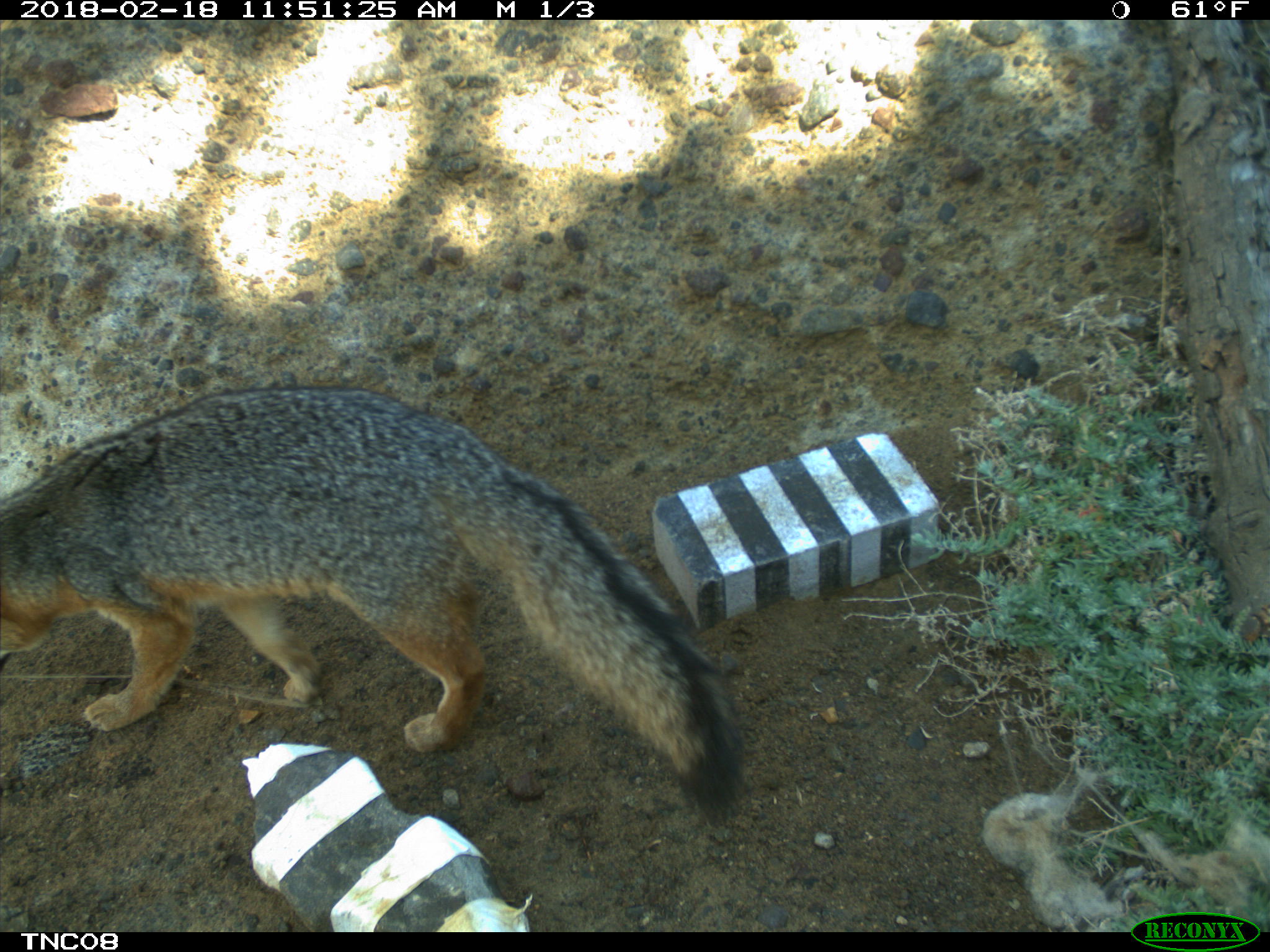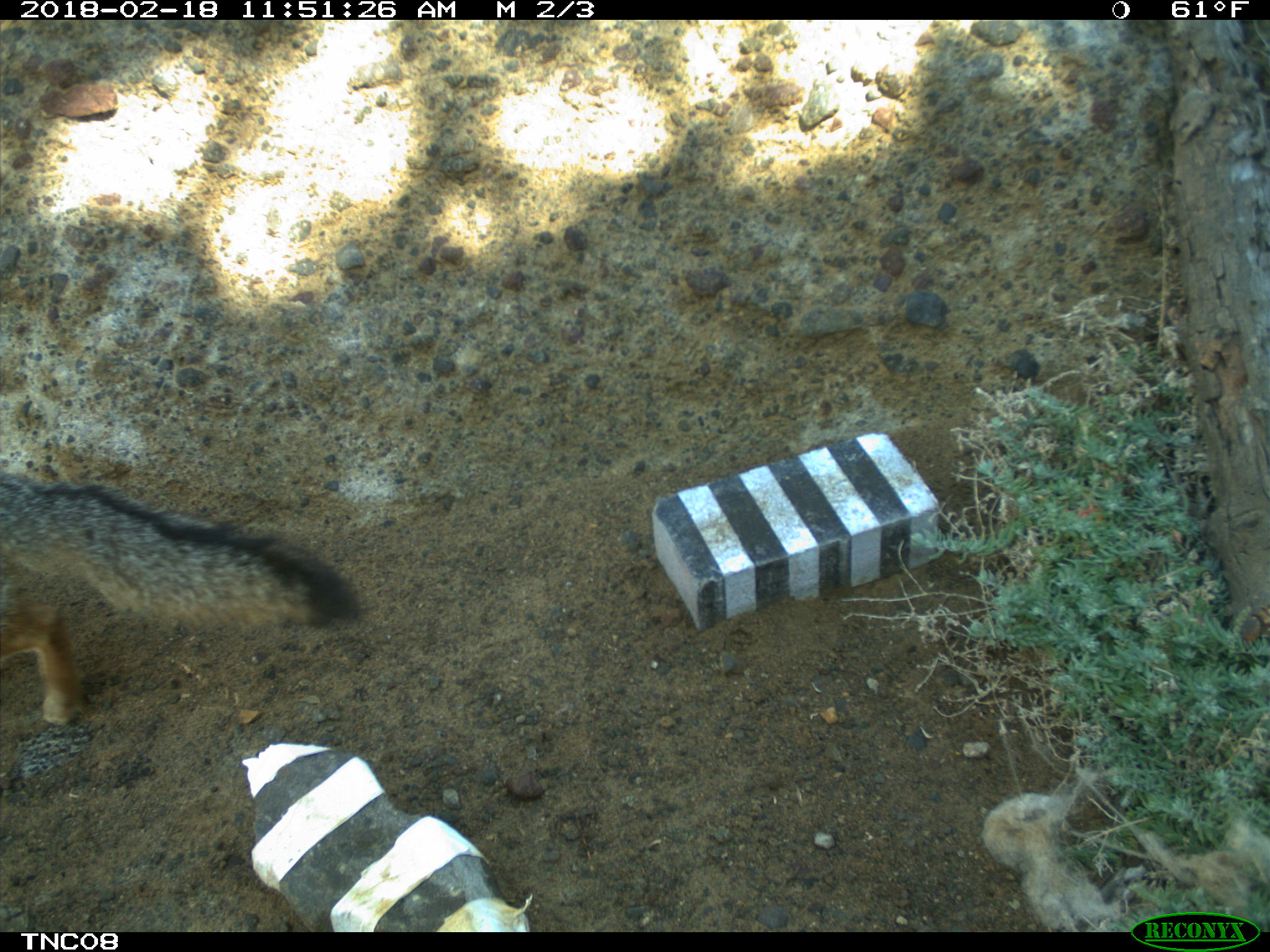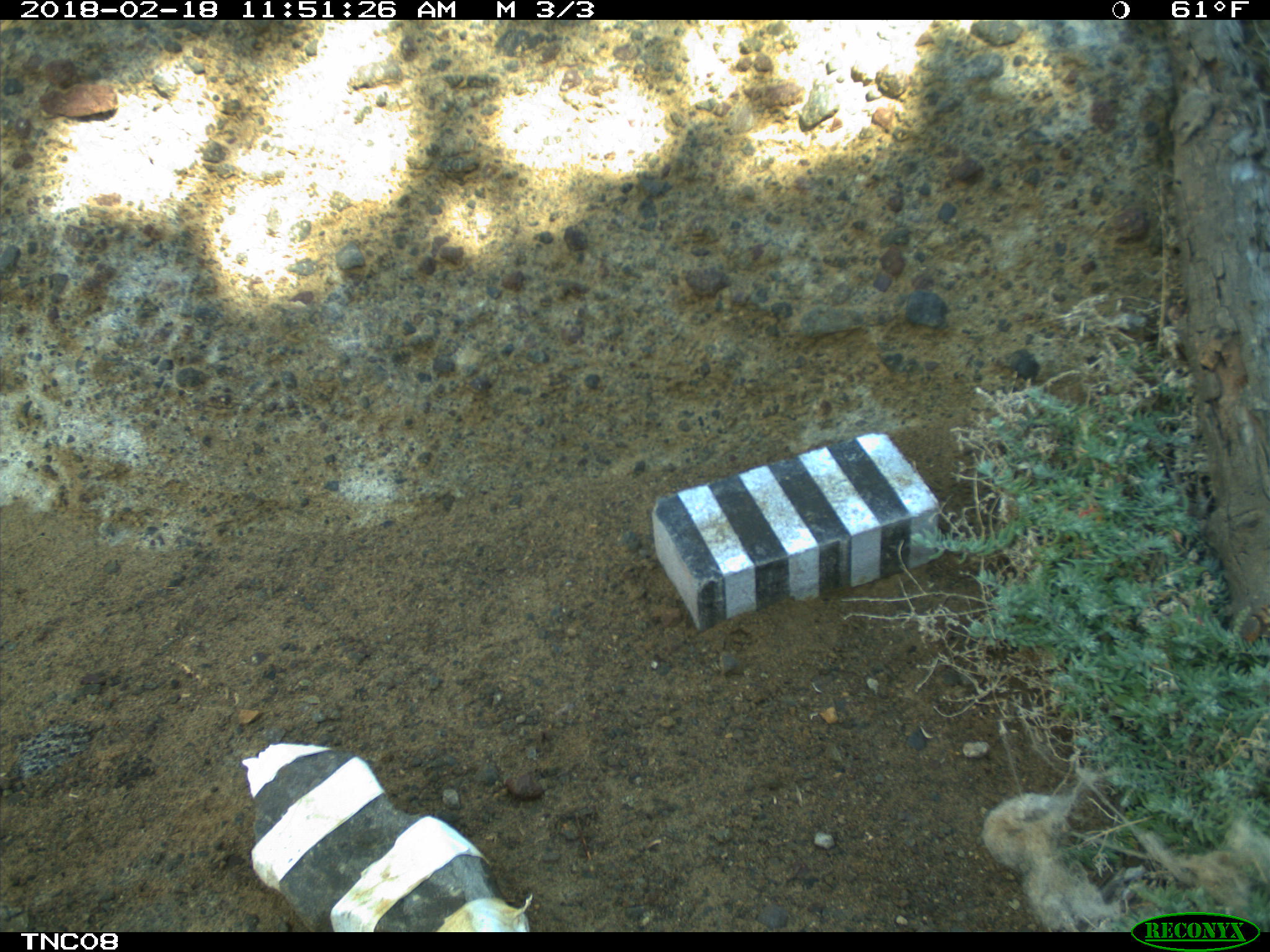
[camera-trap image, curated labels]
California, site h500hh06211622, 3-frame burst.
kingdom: Animalia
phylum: Chordata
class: Mammalia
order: Carnivora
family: Canidae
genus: Urocyon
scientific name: Urocyon littoralis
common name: island fox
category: fox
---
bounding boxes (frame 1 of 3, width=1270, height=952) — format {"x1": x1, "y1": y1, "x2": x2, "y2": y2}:
fox: {"x1": 0, "y1": 382, "x2": 751, "y2": 827}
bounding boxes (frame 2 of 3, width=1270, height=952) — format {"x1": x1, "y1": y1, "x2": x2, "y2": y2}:
fox: {"x1": 0, "y1": 472, "x2": 361, "y2": 723}